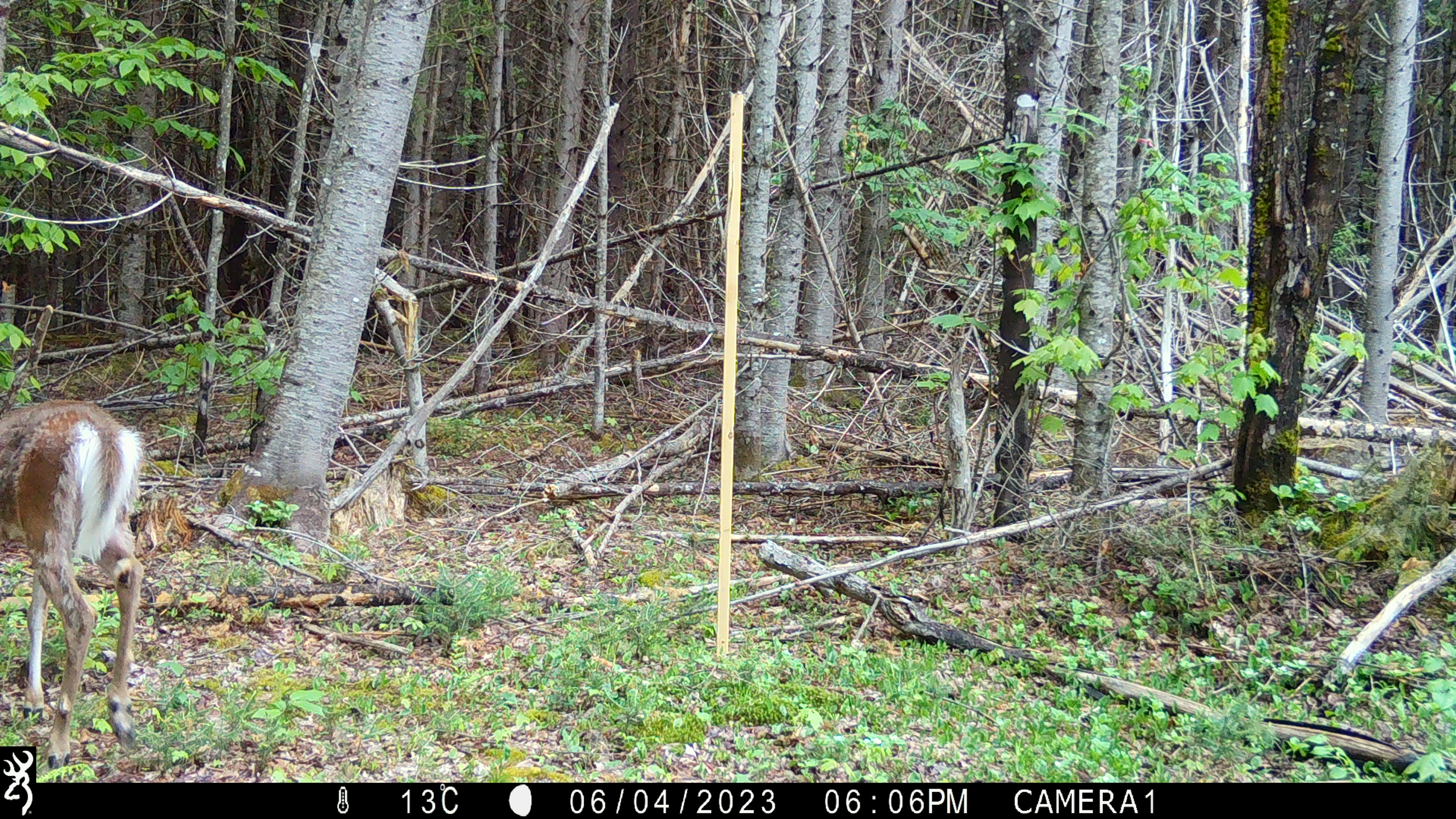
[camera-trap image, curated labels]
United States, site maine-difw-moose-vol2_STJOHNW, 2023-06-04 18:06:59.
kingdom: Animalia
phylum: Chordata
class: Mammalia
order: Artiodactyla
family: Cervidae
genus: Odocoileus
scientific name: Odocoileus virginianus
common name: white-tailed deer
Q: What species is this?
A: White-tailed deer (Odocoileus virginianus).